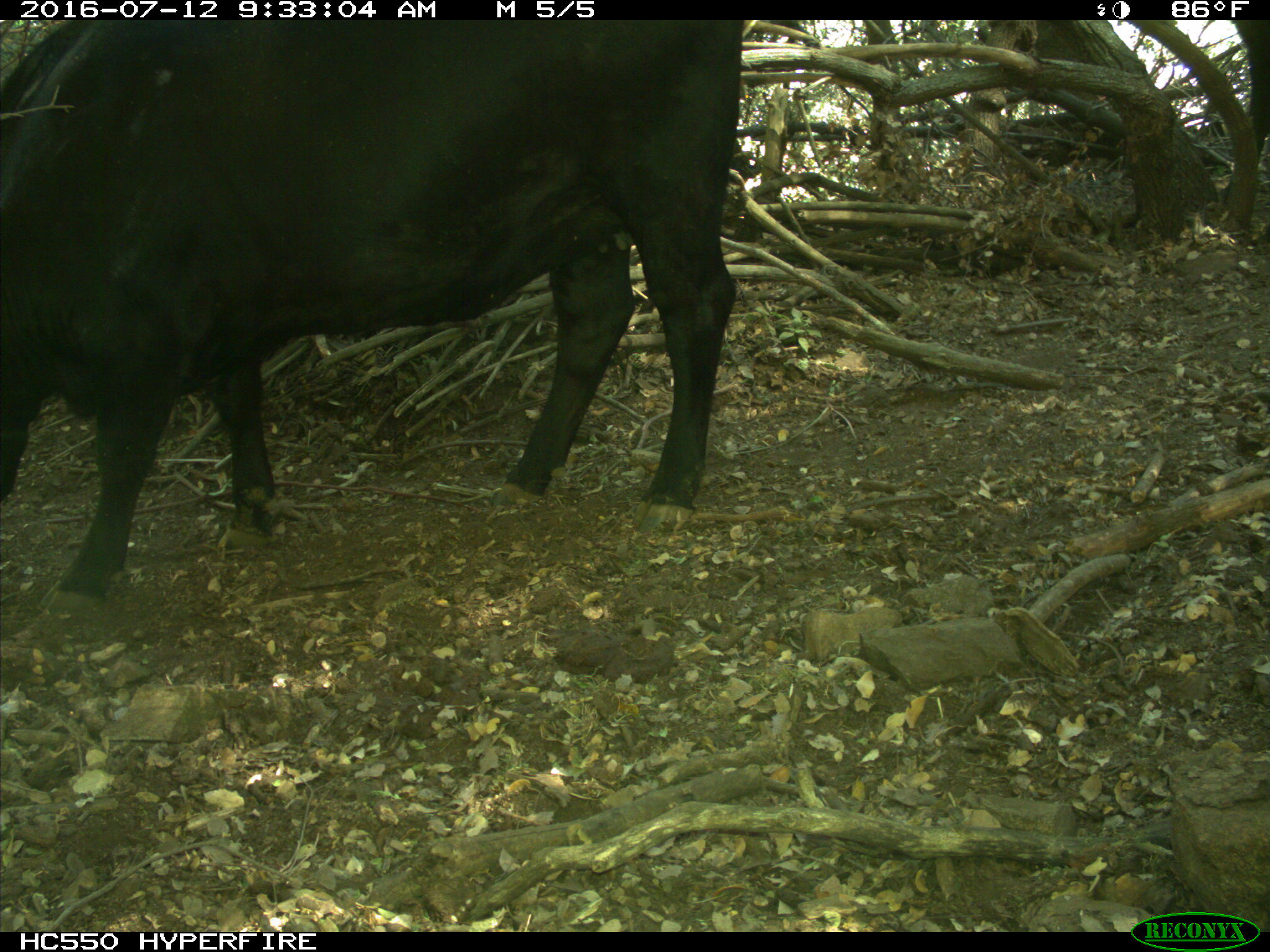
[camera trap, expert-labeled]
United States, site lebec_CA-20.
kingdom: Animalia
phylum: Chordata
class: Mammalia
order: Artiodactyla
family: Bovidae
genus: Bos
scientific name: Bos taurus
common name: domestic cow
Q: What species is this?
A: Bos taurus (domestic cow).